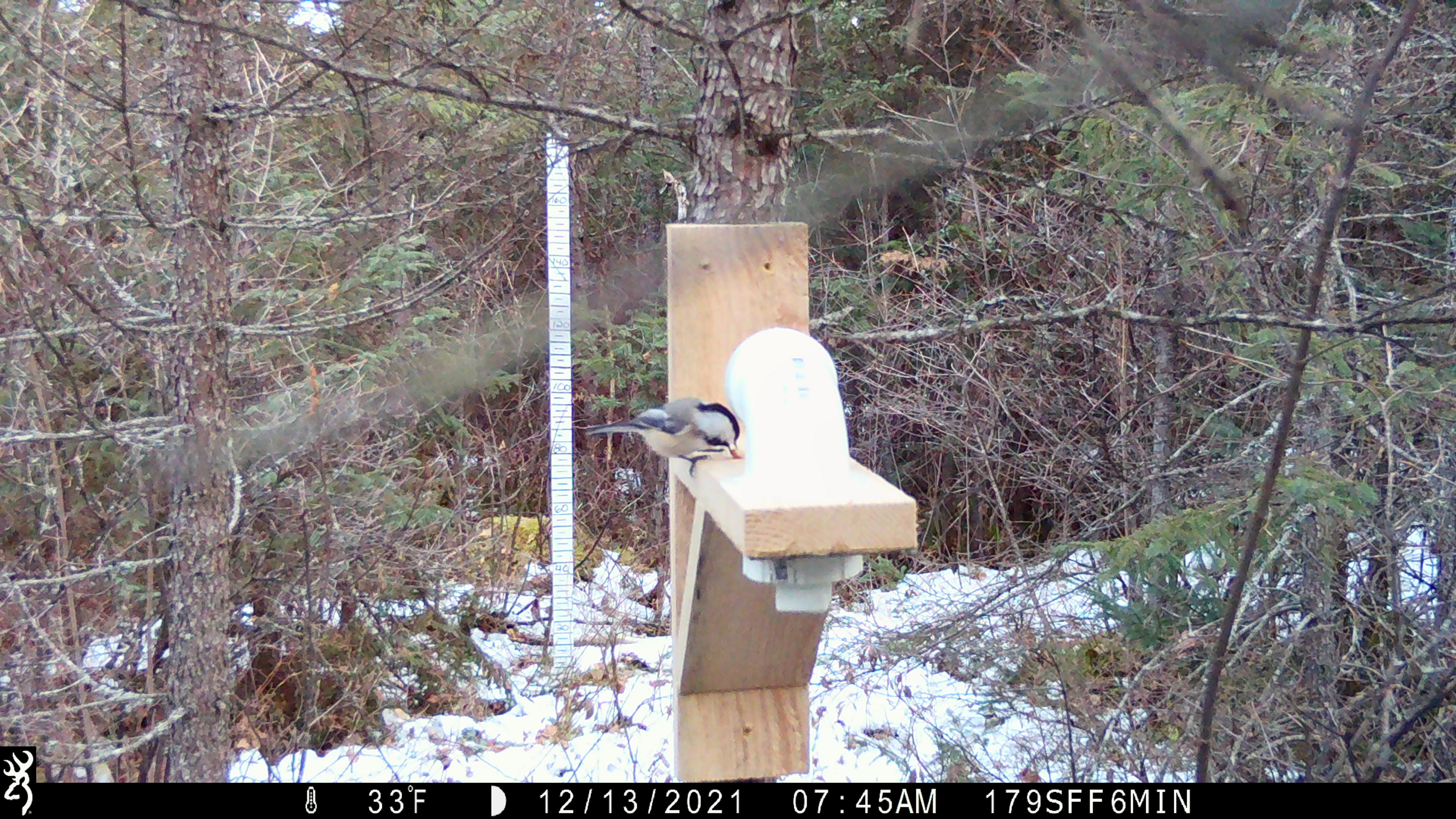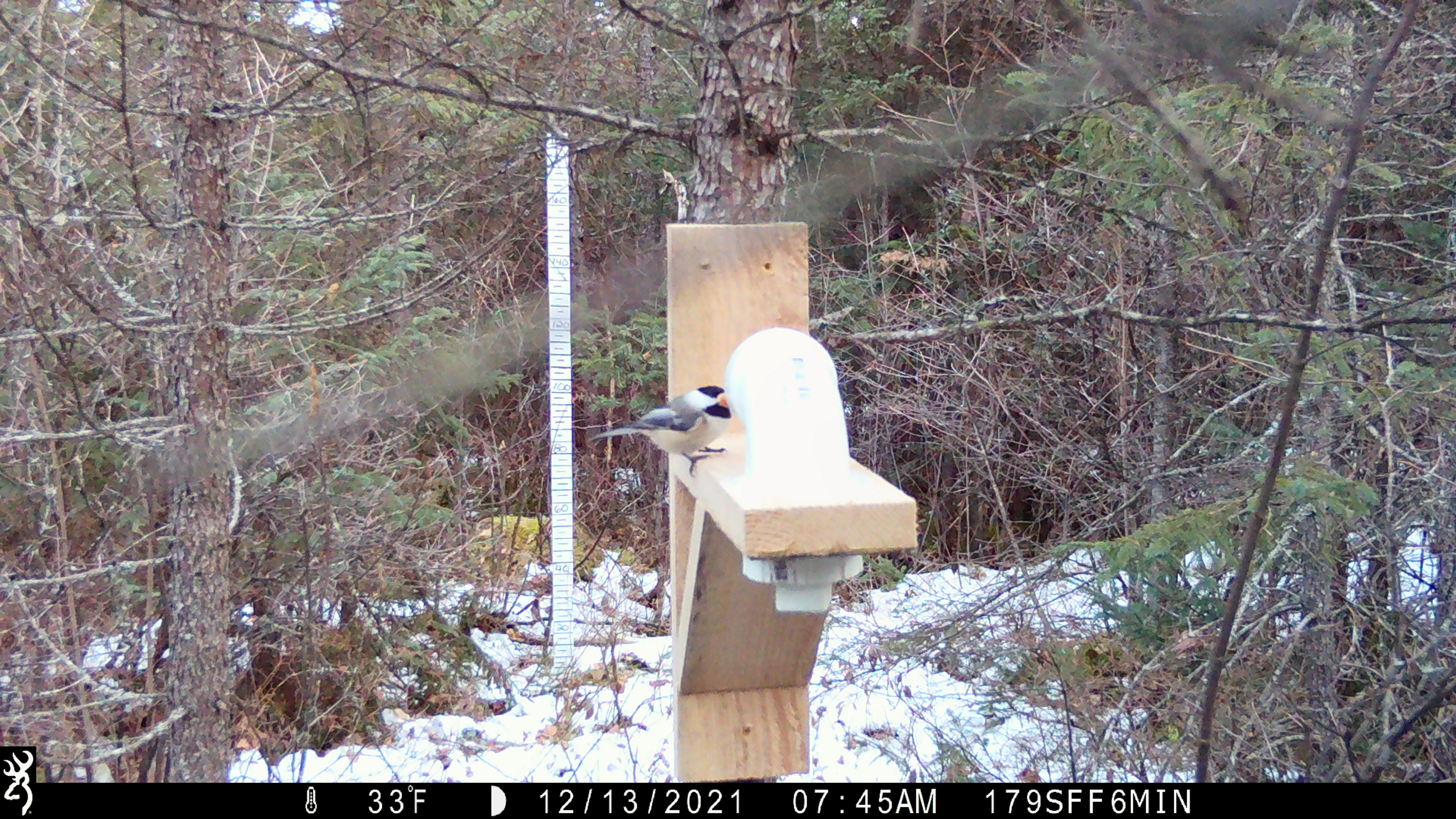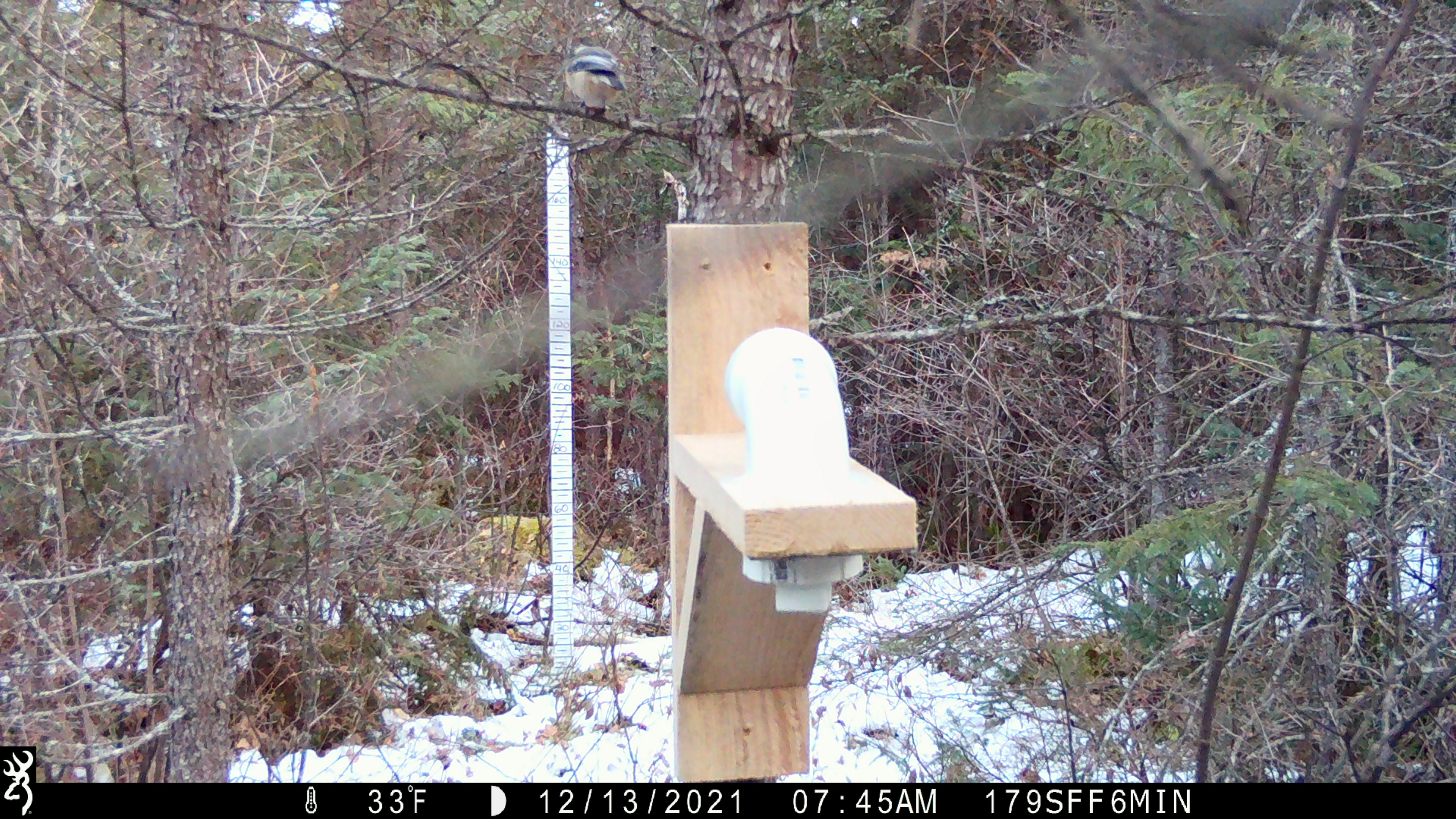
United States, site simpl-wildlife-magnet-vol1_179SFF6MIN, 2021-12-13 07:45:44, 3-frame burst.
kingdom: Animalia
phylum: Chordata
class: Aves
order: Passeriformes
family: Paridae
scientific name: Paridae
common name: chickadee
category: chickadee sp.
Chickadee sp. (chickadee) (Paridae).